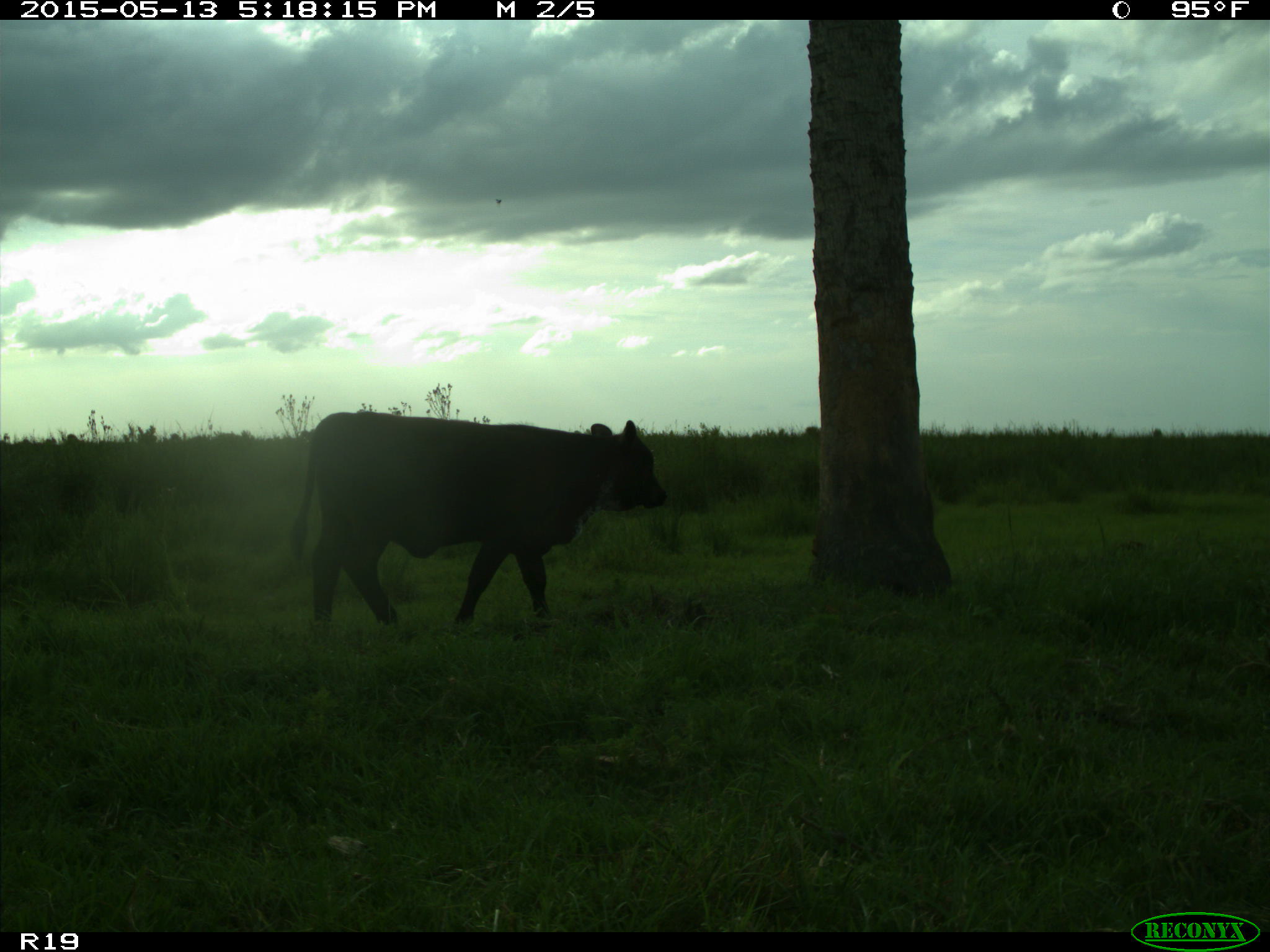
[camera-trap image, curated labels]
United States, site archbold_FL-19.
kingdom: Animalia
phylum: Chordata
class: Mammalia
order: Artiodactyla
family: Bovidae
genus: Bos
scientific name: Bos taurus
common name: domestic cow